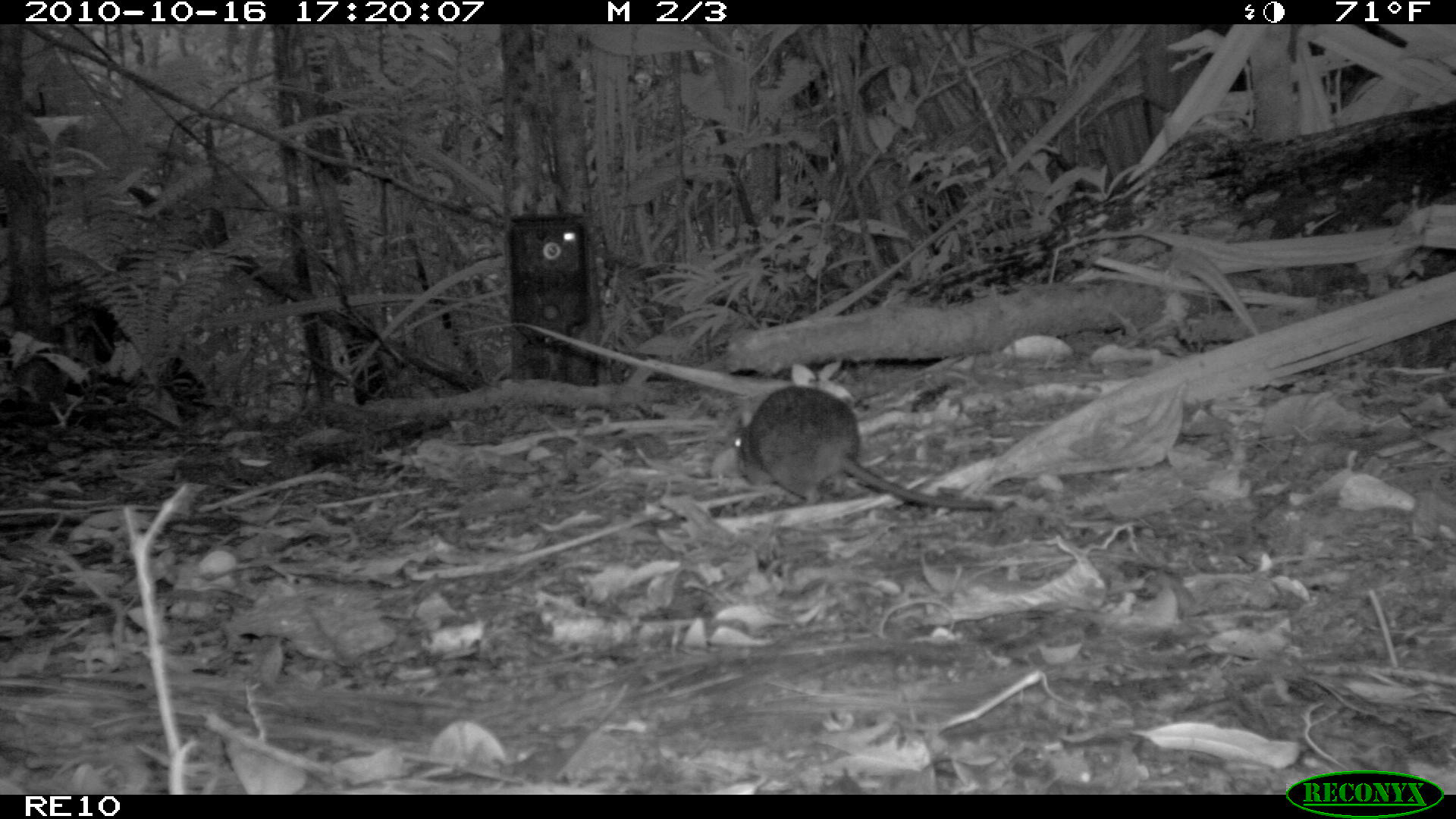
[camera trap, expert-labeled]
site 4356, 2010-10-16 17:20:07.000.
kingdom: Animalia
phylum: Chordata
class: Mammalia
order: Rodentia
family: Muridae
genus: Rattus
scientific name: Rattus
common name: rodent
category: unknown rat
Unknown rat (rodent) (Rattus), count 1.